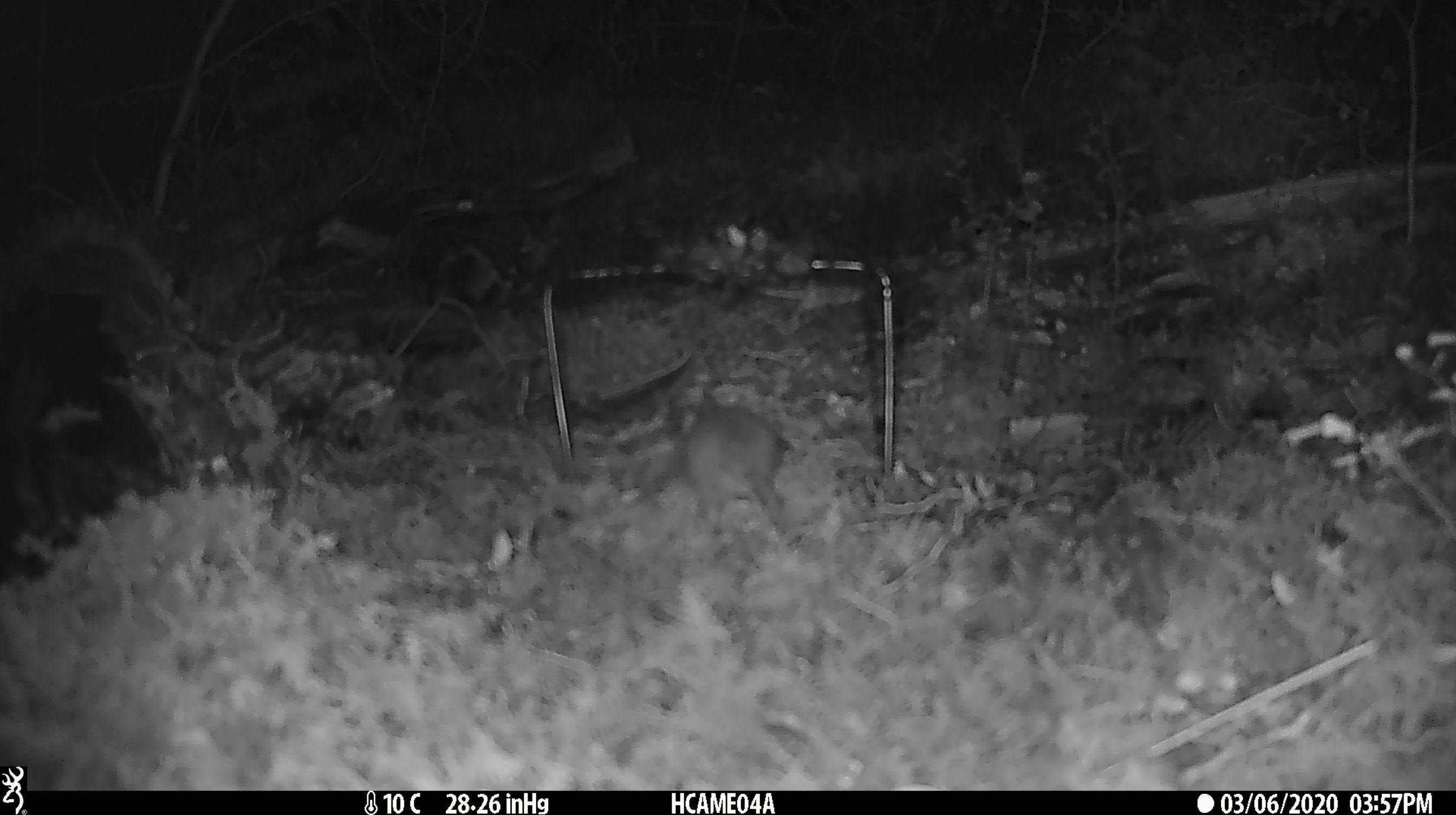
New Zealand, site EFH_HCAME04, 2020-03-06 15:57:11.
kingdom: Animalia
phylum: Chordata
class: Mammalia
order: Rodentia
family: Muridae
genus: Mus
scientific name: Mus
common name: mouse